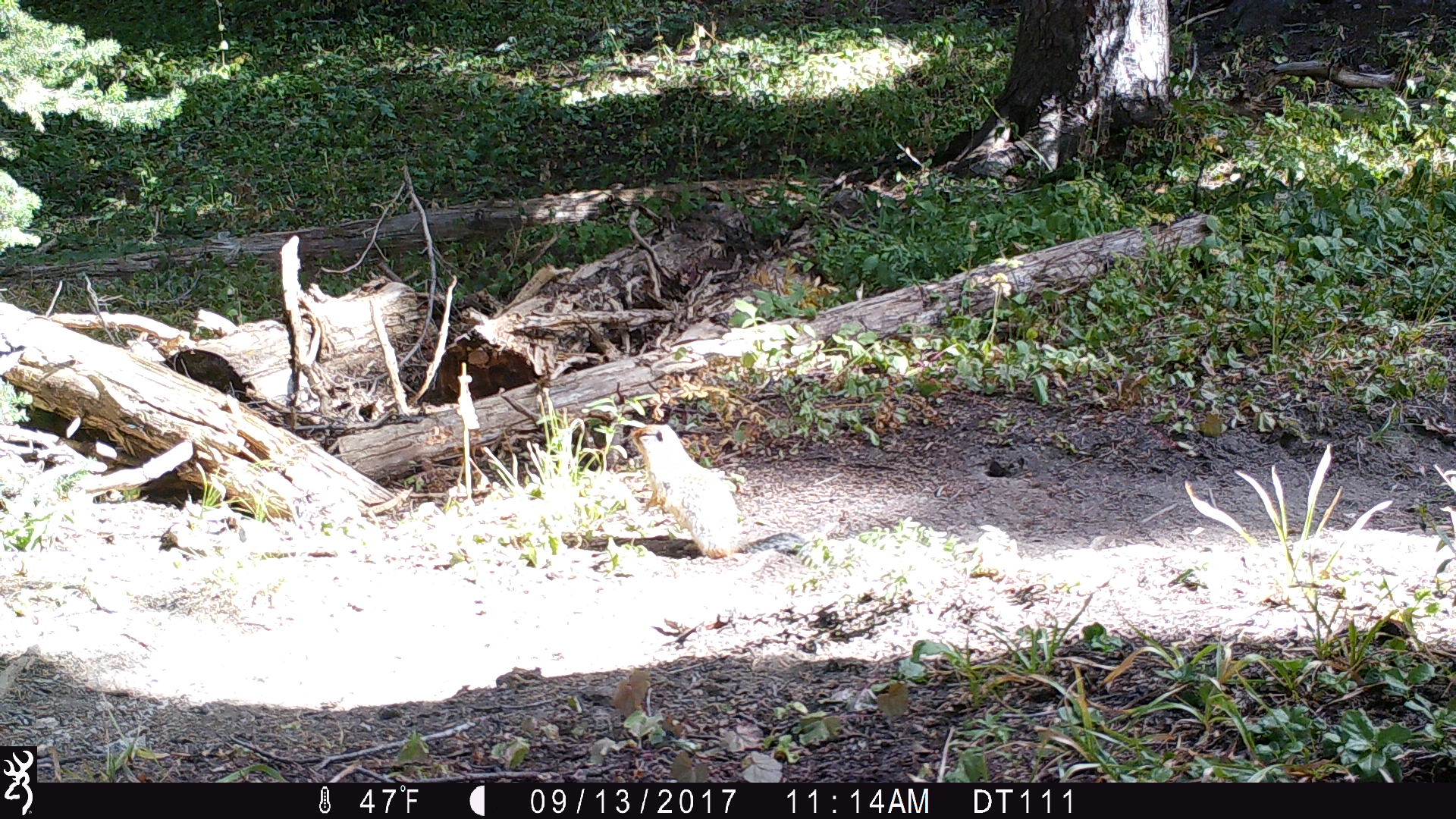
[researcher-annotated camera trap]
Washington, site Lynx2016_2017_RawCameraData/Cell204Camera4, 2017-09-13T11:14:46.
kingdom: Animalia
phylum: Chordata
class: Mammalia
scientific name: Mammalia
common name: small mammal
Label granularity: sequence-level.